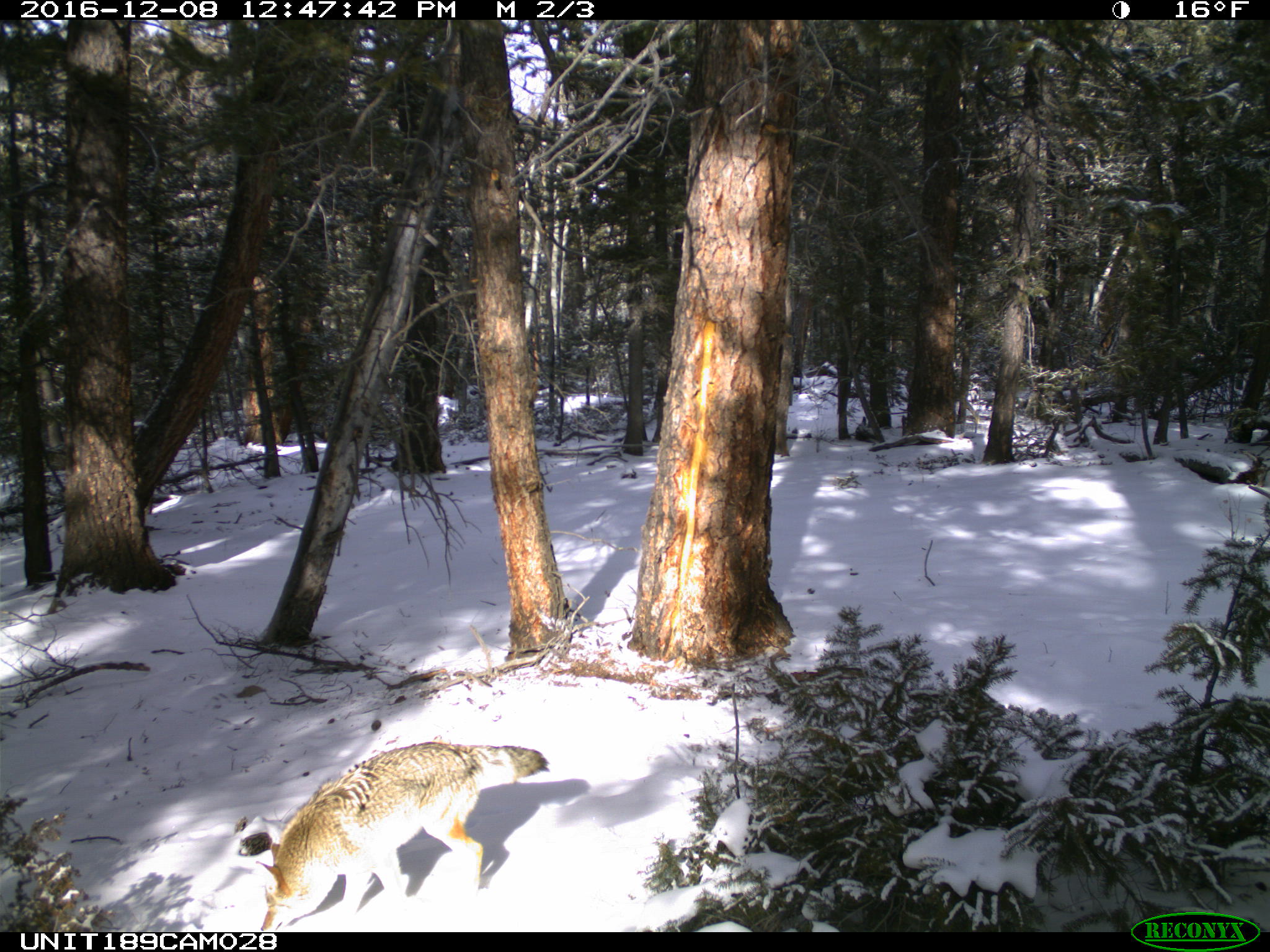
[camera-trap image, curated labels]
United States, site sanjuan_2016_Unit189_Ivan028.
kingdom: Animalia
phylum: Chordata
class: Mammalia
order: Carnivora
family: Canidae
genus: Canis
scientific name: Canis latrans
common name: coyote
Canis latrans (coyote).